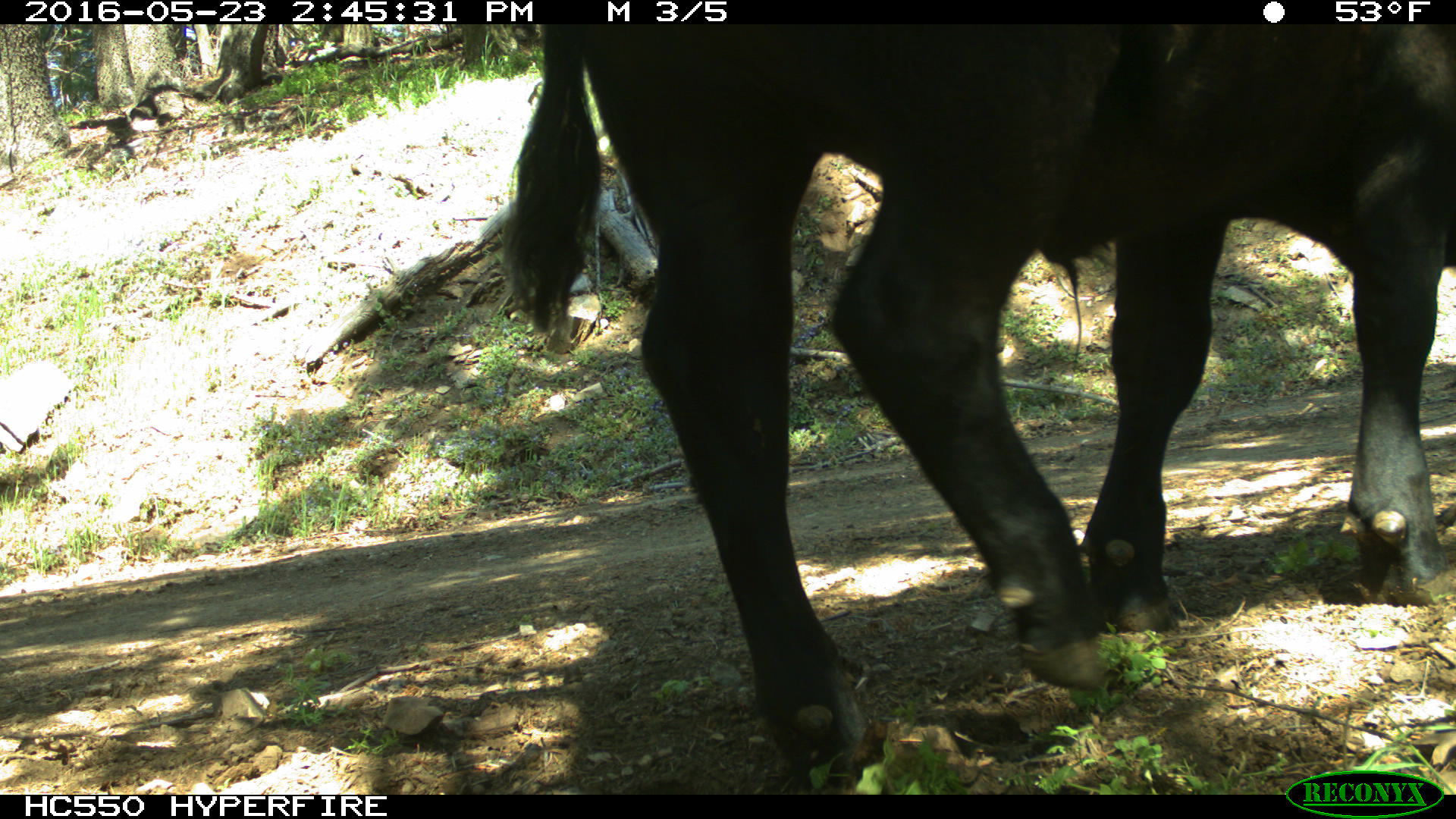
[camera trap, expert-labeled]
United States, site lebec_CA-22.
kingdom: Animalia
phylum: Chordata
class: Mammalia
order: Artiodactyla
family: Bovidae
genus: Bos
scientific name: Bos taurus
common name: domestic cow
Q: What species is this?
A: Bos taurus (domestic cow).